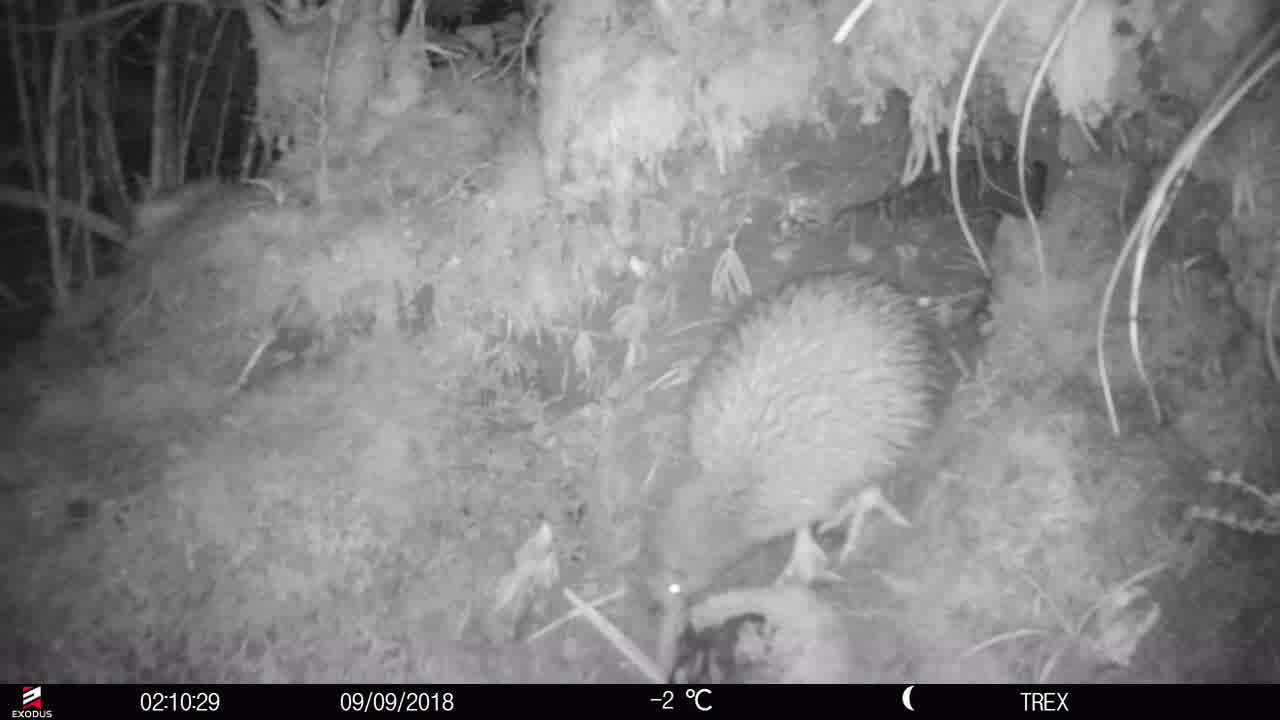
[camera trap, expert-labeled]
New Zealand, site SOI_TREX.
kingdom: Animalia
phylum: Chordata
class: Aves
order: Apterygiformes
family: Apterygidae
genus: Apteryx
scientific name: Apteryx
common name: kiwi